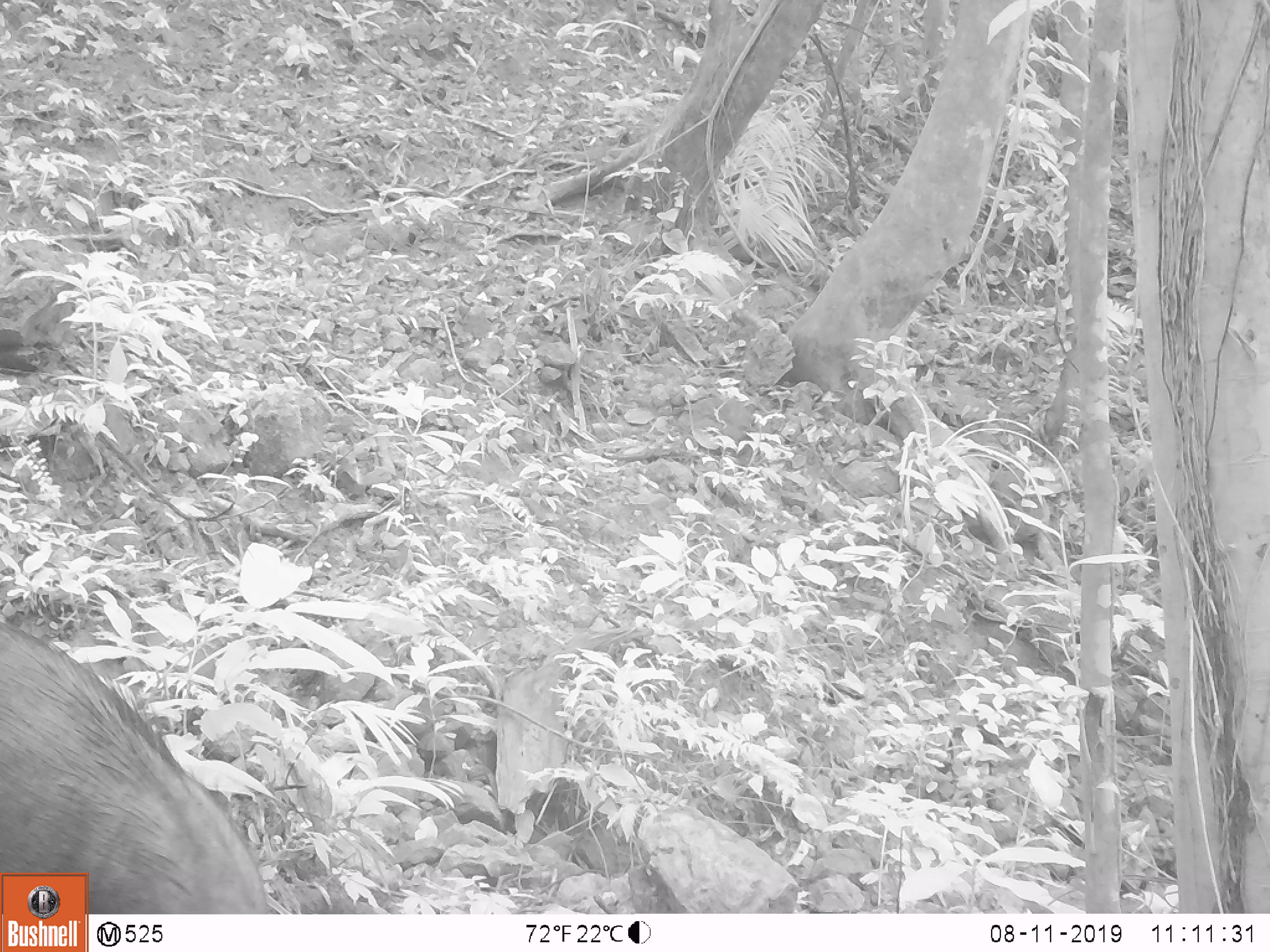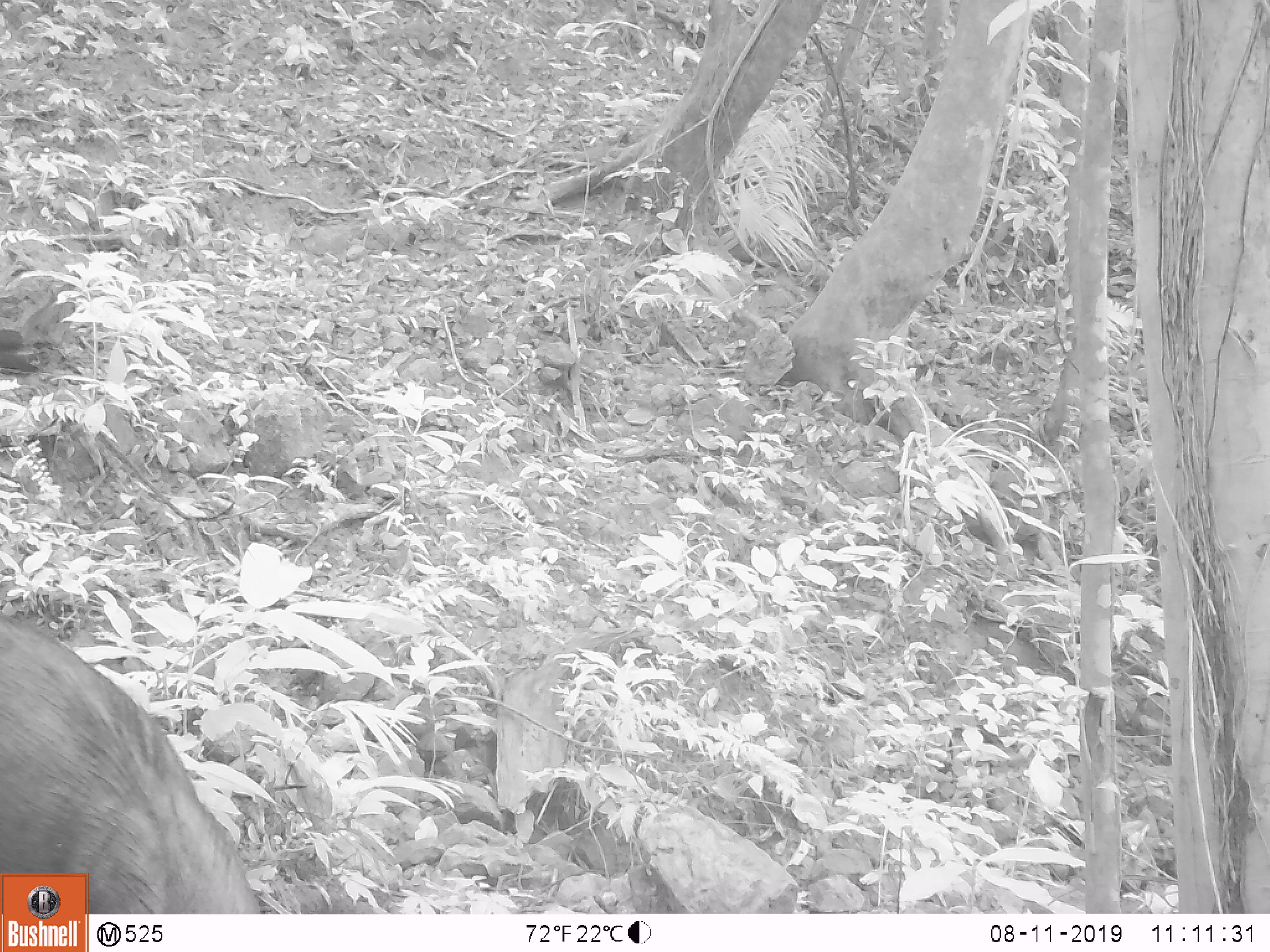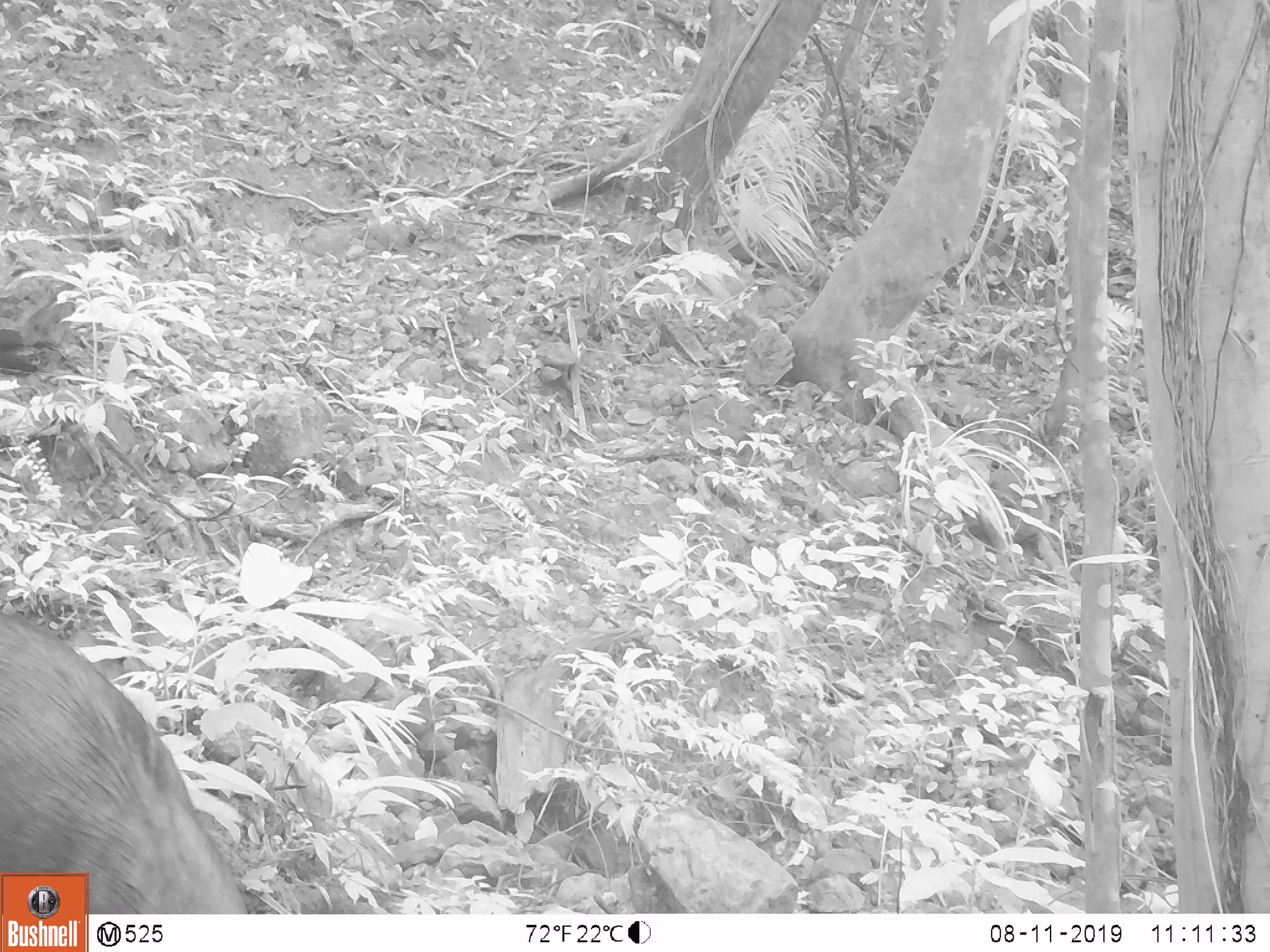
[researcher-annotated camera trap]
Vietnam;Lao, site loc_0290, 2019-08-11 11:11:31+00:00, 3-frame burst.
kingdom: Animalia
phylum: Chordata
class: Mammalia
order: Artiodactyla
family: Suidae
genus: Sus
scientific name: Sus scrofa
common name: eurasian wild pig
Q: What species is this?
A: Eurasian wild pig (Sus scrofa).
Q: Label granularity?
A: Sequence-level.